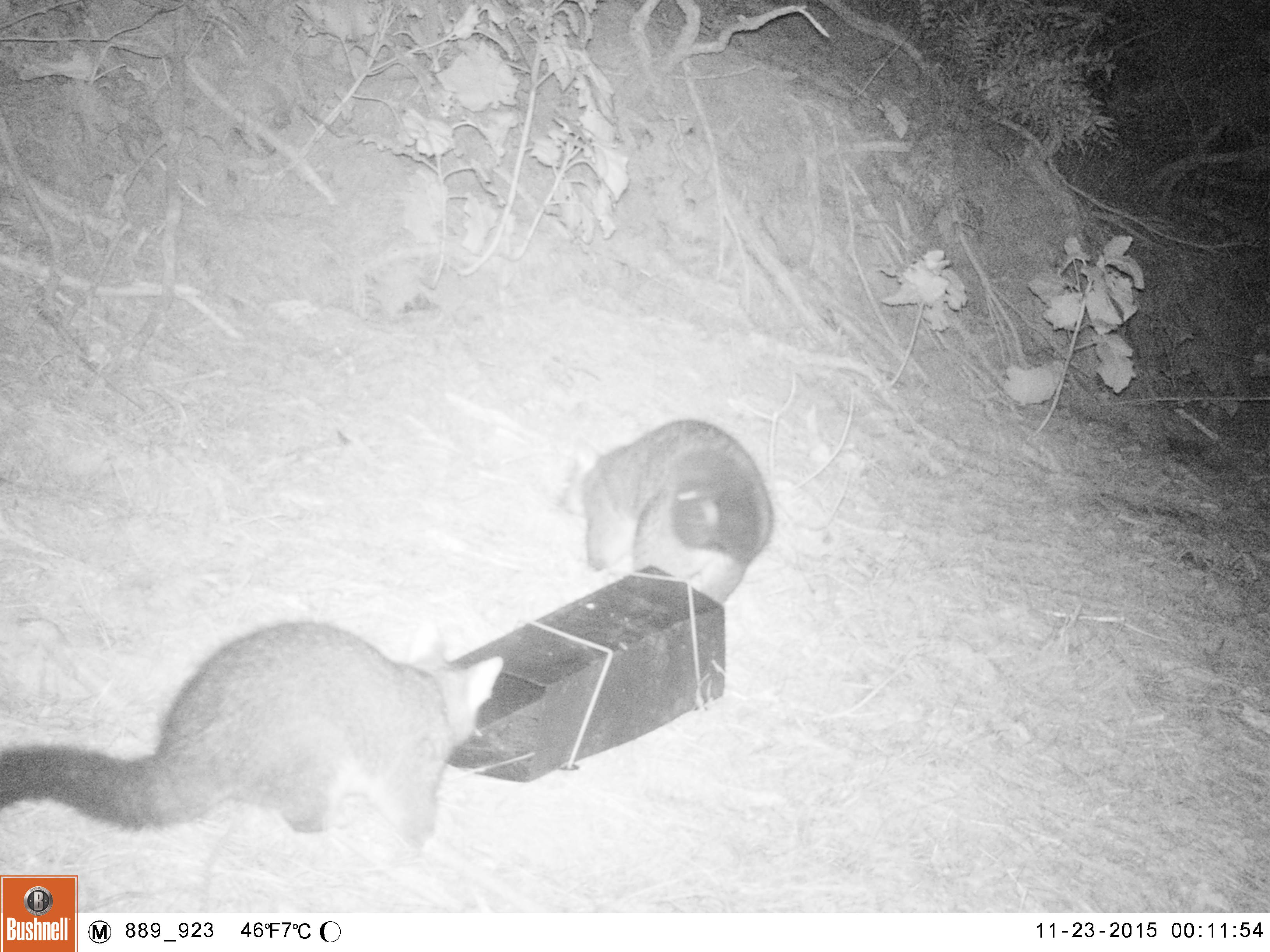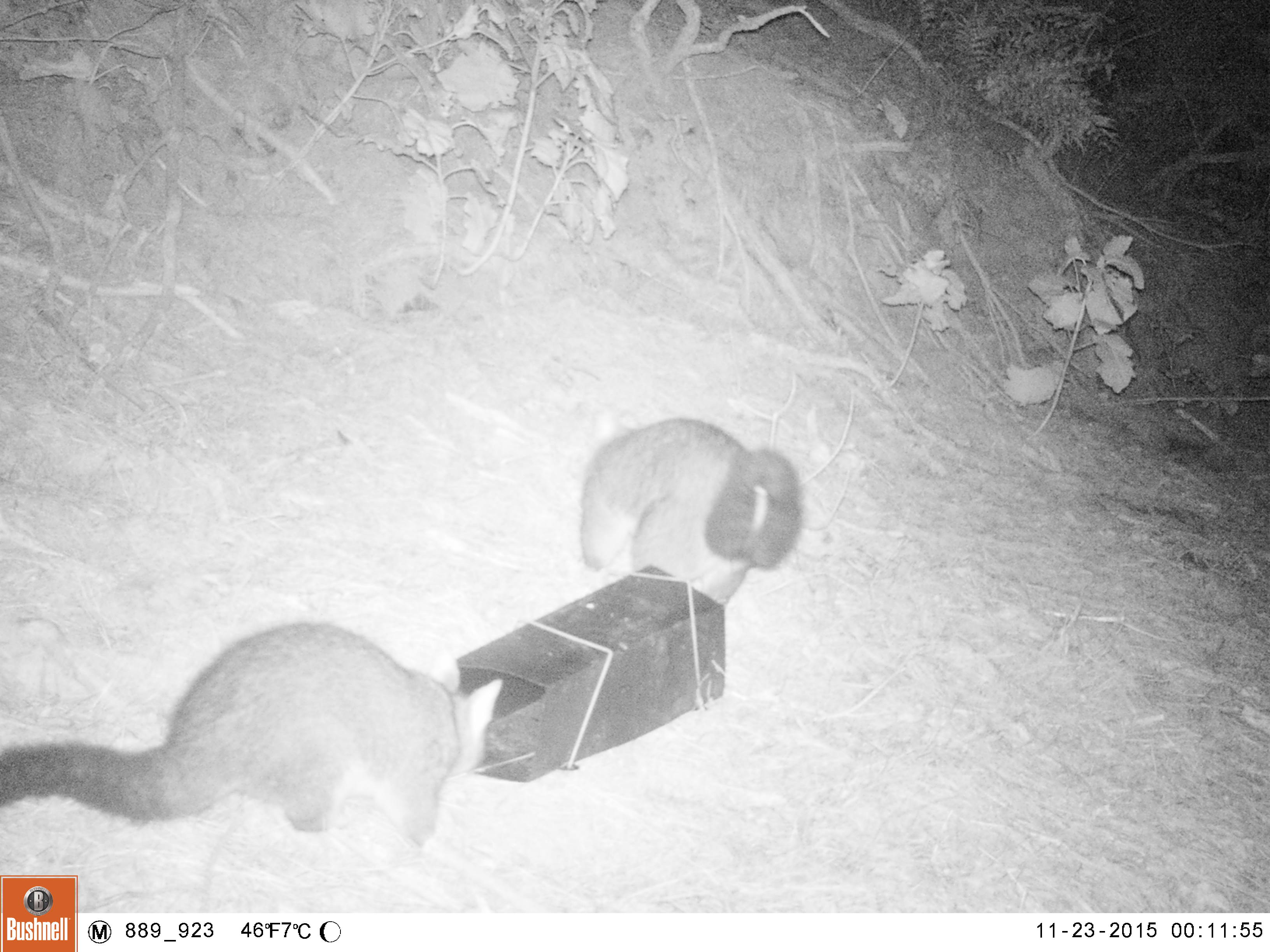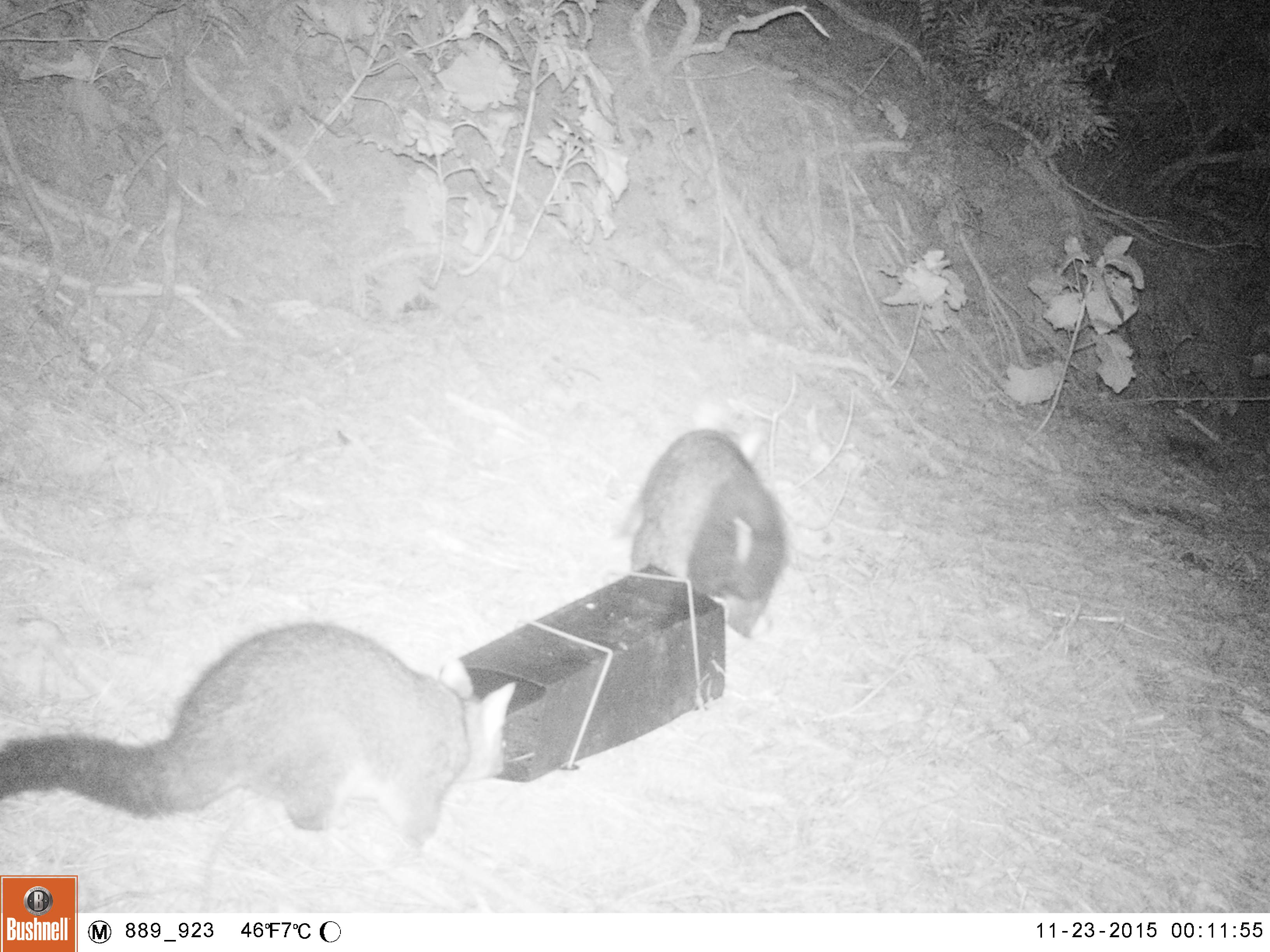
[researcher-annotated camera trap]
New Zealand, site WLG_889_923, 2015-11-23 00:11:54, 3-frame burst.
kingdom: Animalia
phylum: Chordata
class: Mammalia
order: Diprotodontia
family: Phalangeridae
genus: Trichosurus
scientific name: Trichosurus vulpecula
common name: common brushtail possum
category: possum